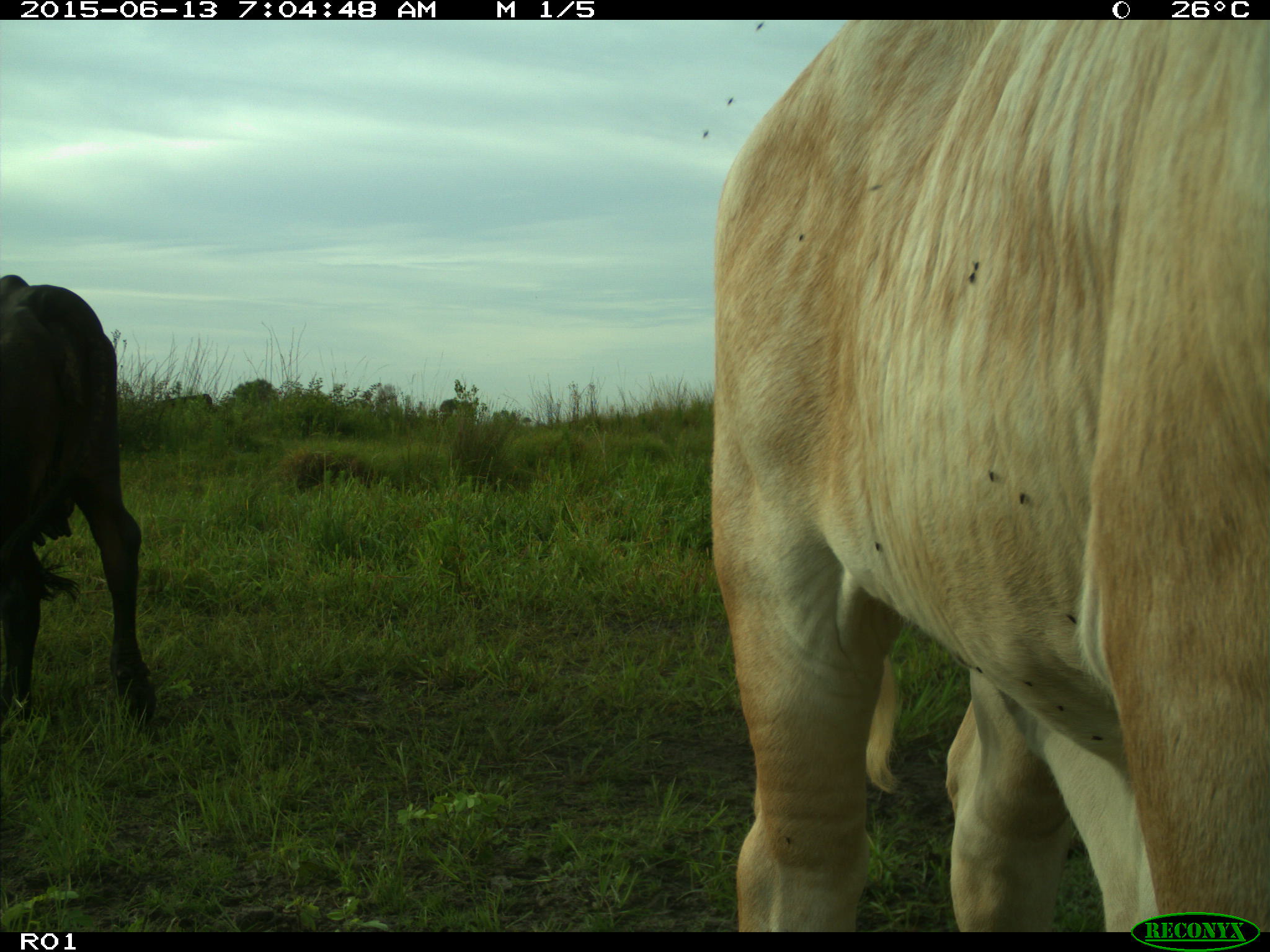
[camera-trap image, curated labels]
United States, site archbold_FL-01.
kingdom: Animalia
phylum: Chordata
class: Mammalia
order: Artiodactyla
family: Bovidae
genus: Bos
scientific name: Bos taurus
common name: domestic cow